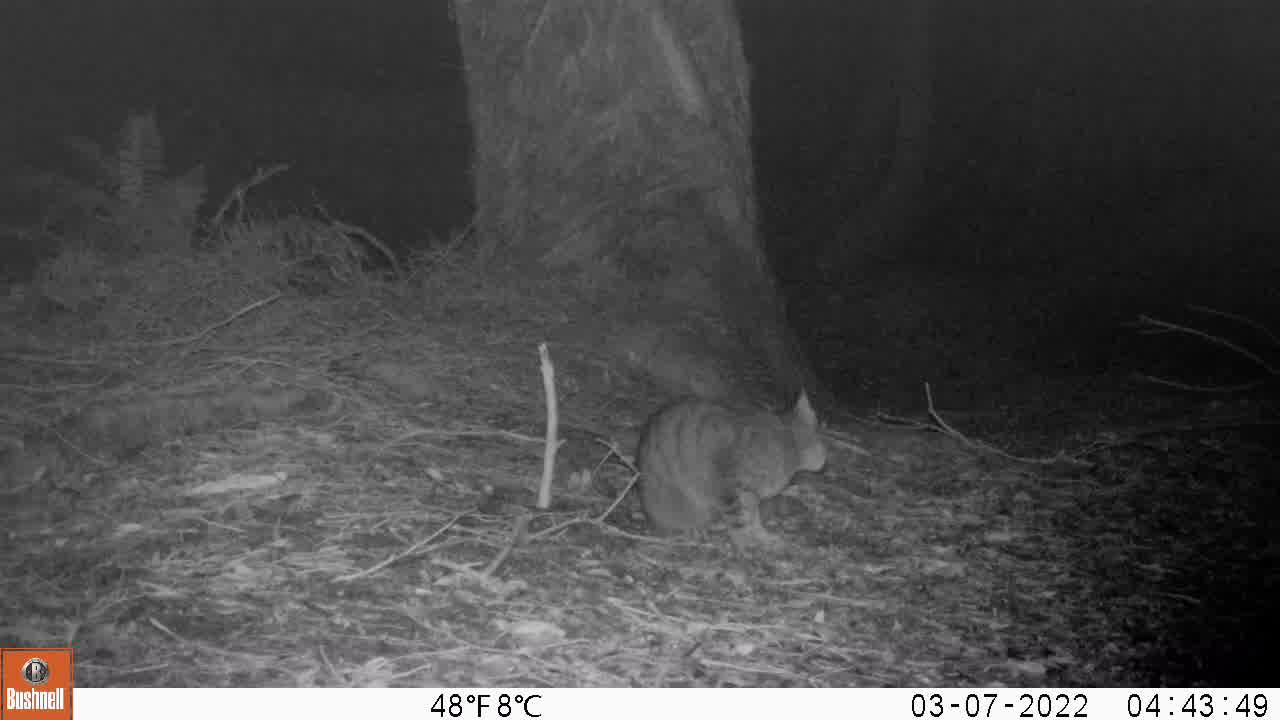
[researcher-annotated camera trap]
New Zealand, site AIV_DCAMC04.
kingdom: Animalia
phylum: Chordata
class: Mammalia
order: Carnivora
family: Felidae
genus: Felis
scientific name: Felis catus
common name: domestic cat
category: cat